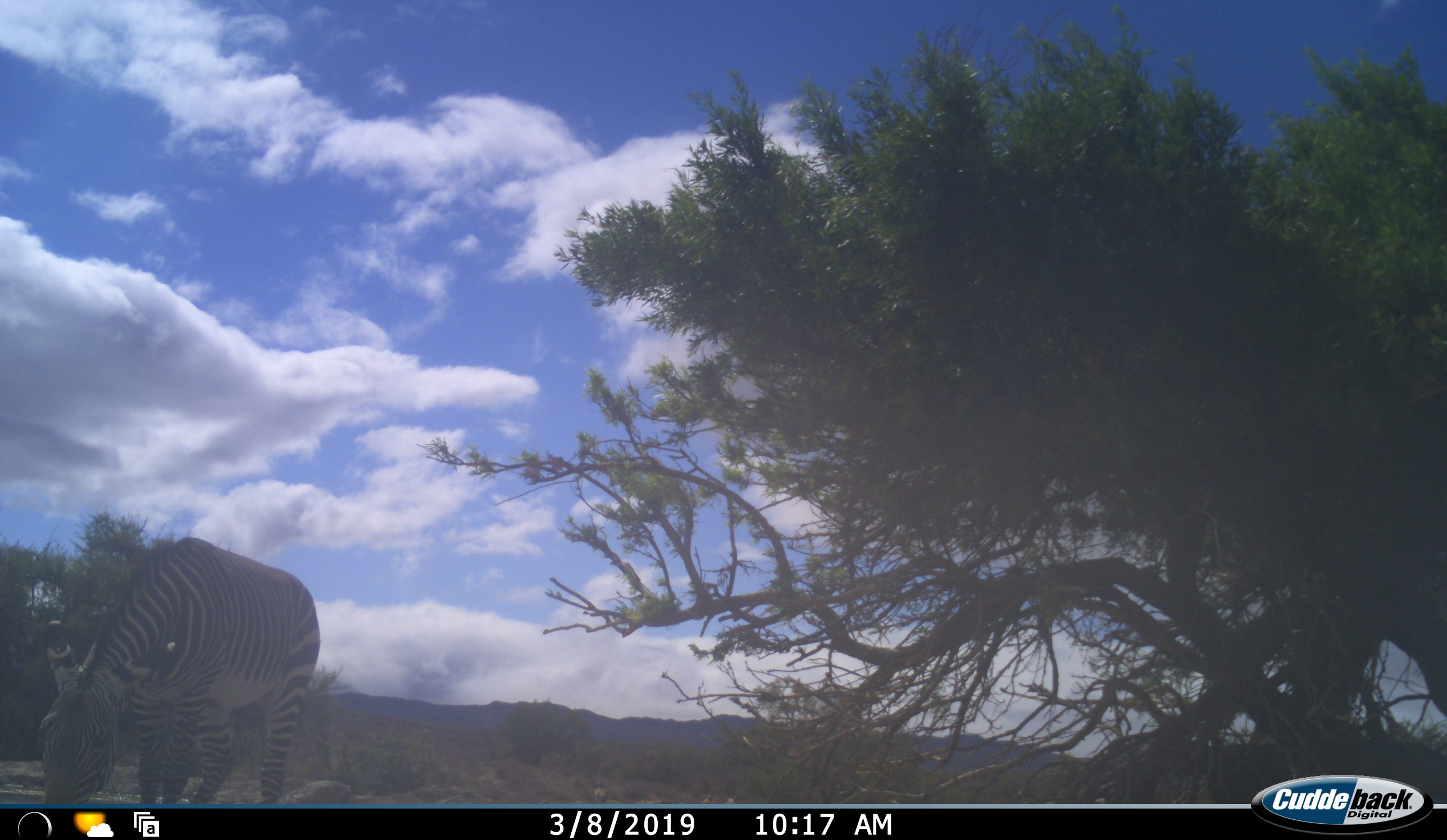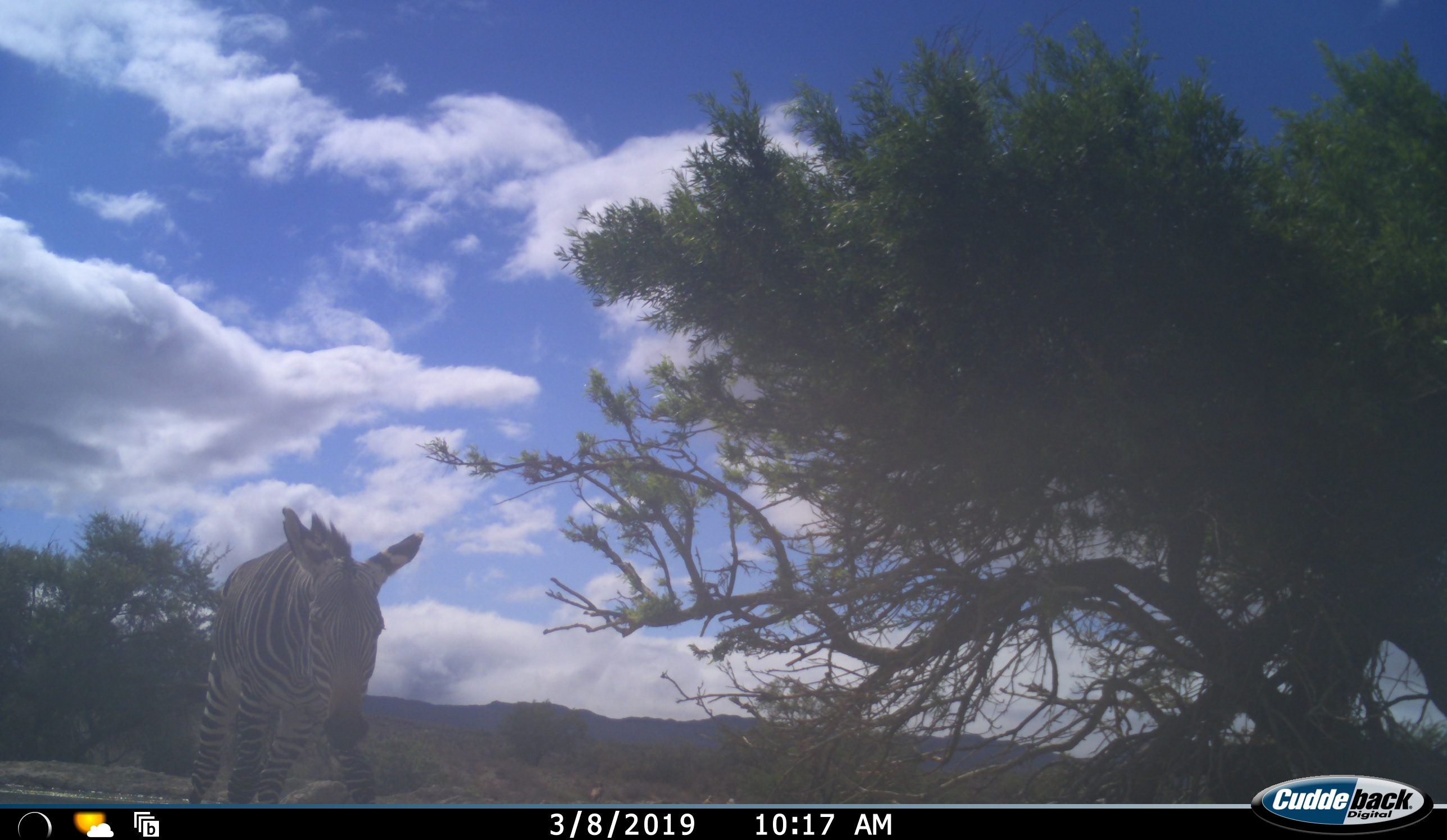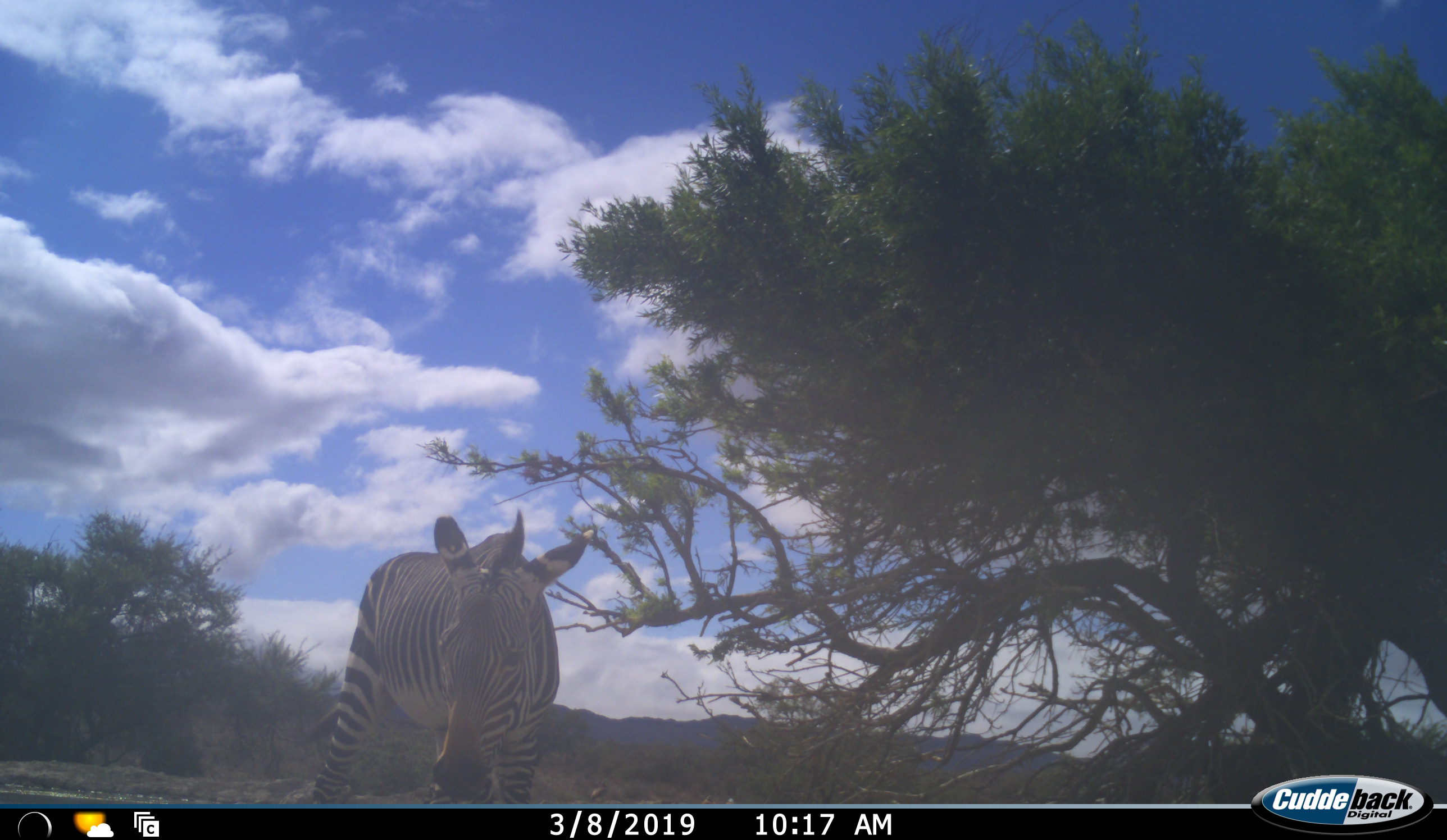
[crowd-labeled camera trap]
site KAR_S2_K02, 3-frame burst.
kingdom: Animalia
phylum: Chordata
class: Mammalia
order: Perissodactyla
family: Equidae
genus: Equus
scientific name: Equus zebra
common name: mountain zebra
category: zebramountain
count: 1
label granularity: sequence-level